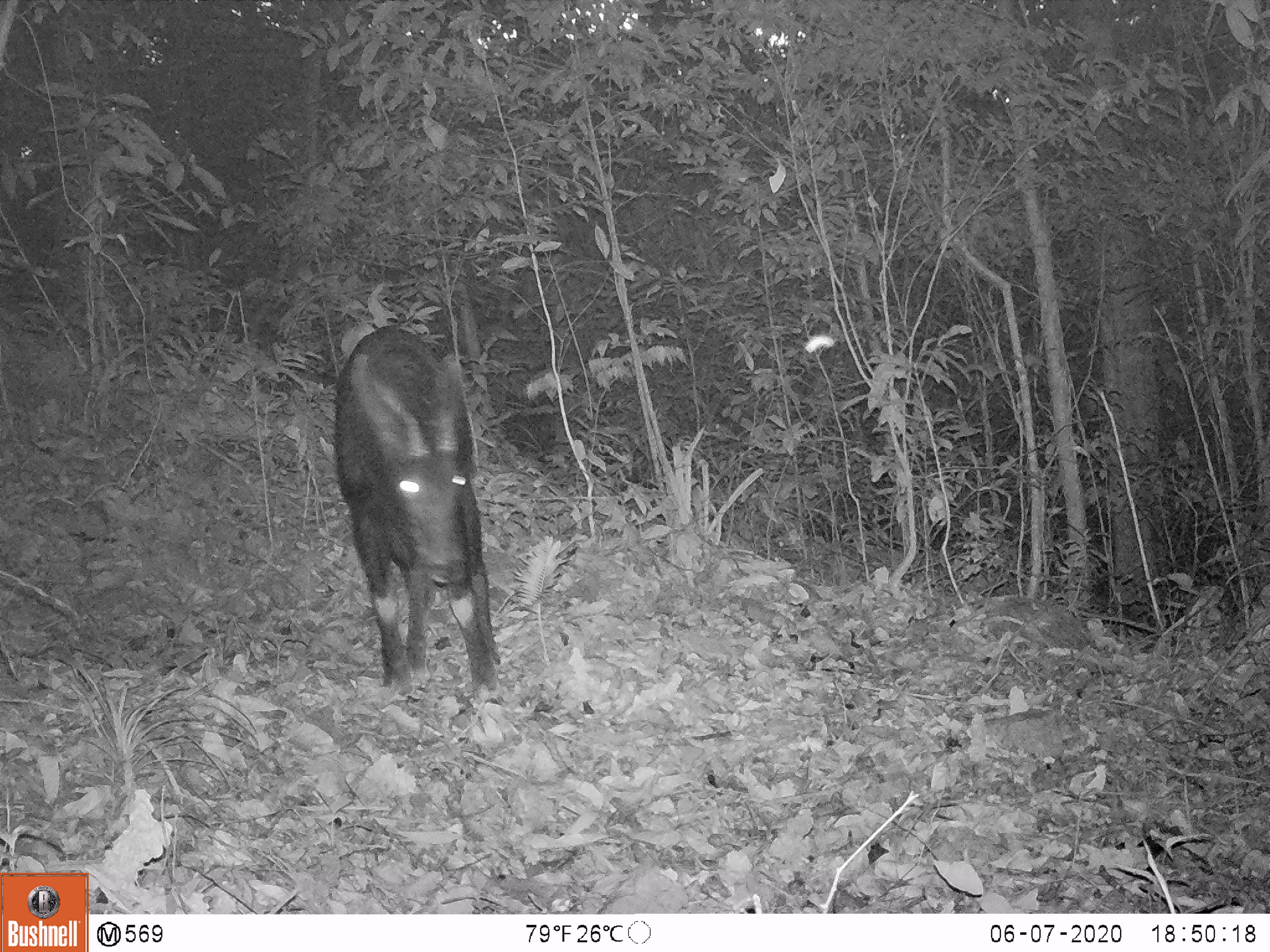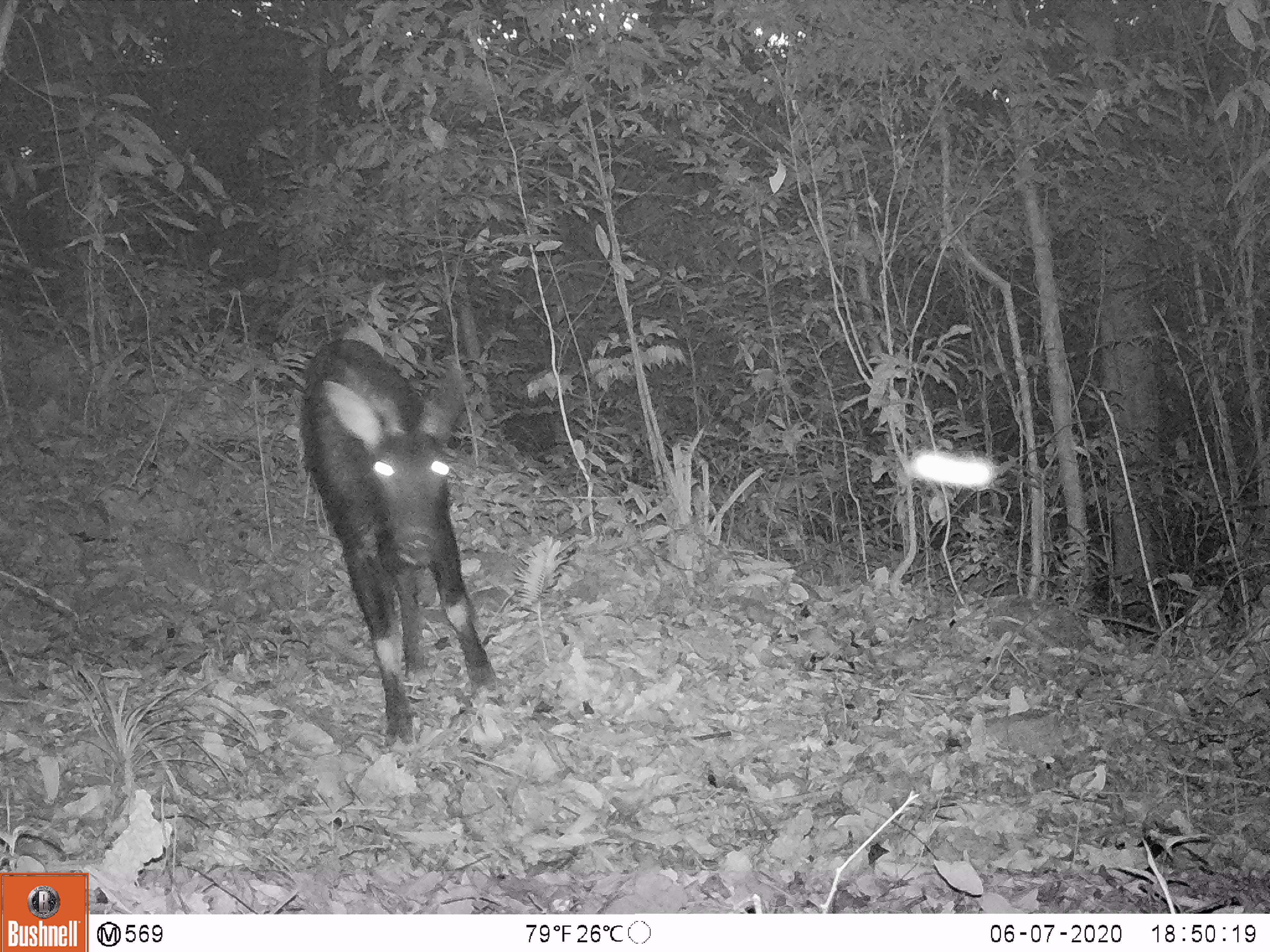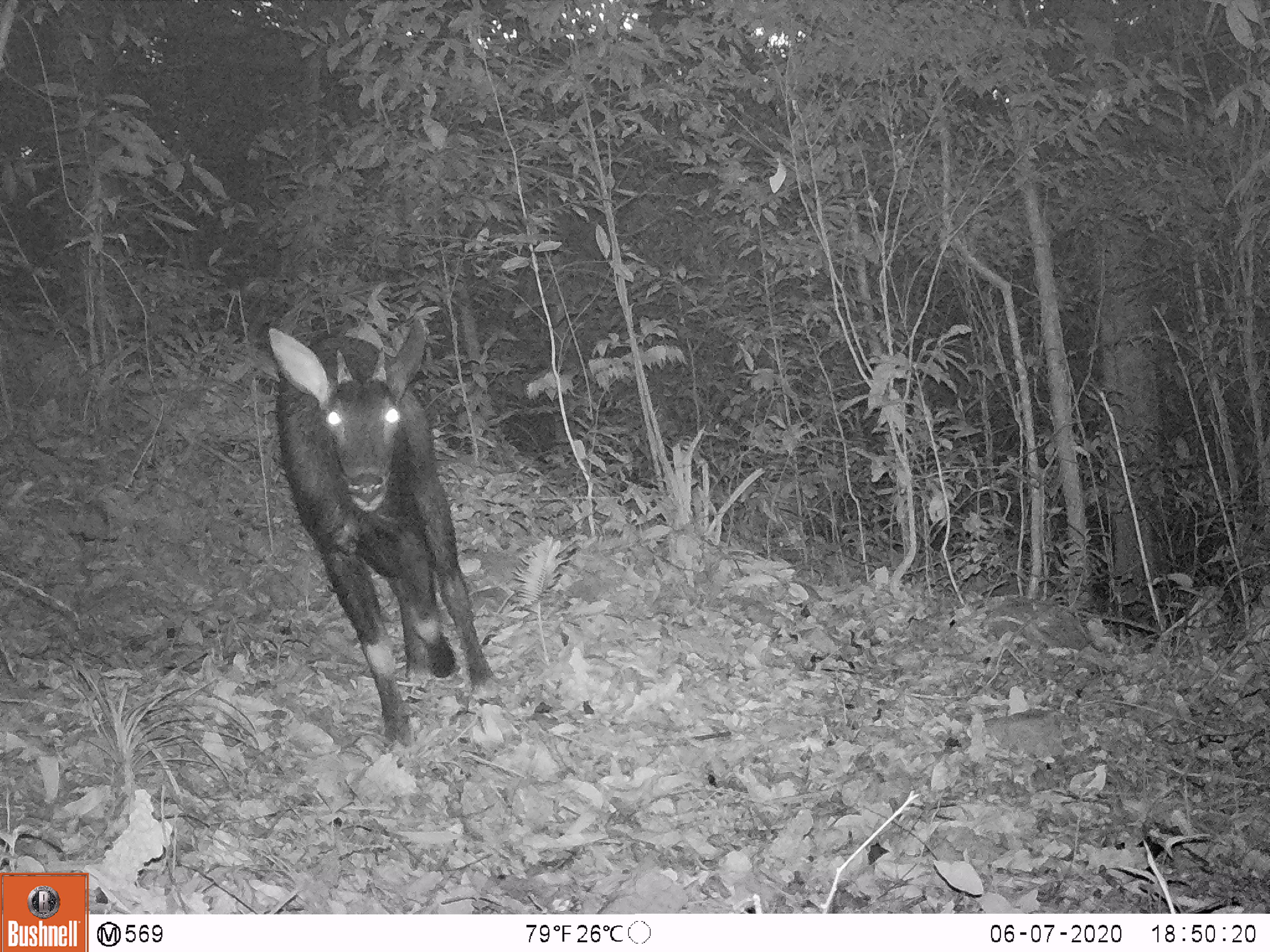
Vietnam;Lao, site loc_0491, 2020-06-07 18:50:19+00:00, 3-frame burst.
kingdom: Animalia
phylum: Chordata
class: Mammalia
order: Artiodactyla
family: Bovidae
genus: Capricornis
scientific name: Capricornis sumatraensis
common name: chinese serow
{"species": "chinese serow (Capricornis sumatraensis)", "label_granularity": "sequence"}